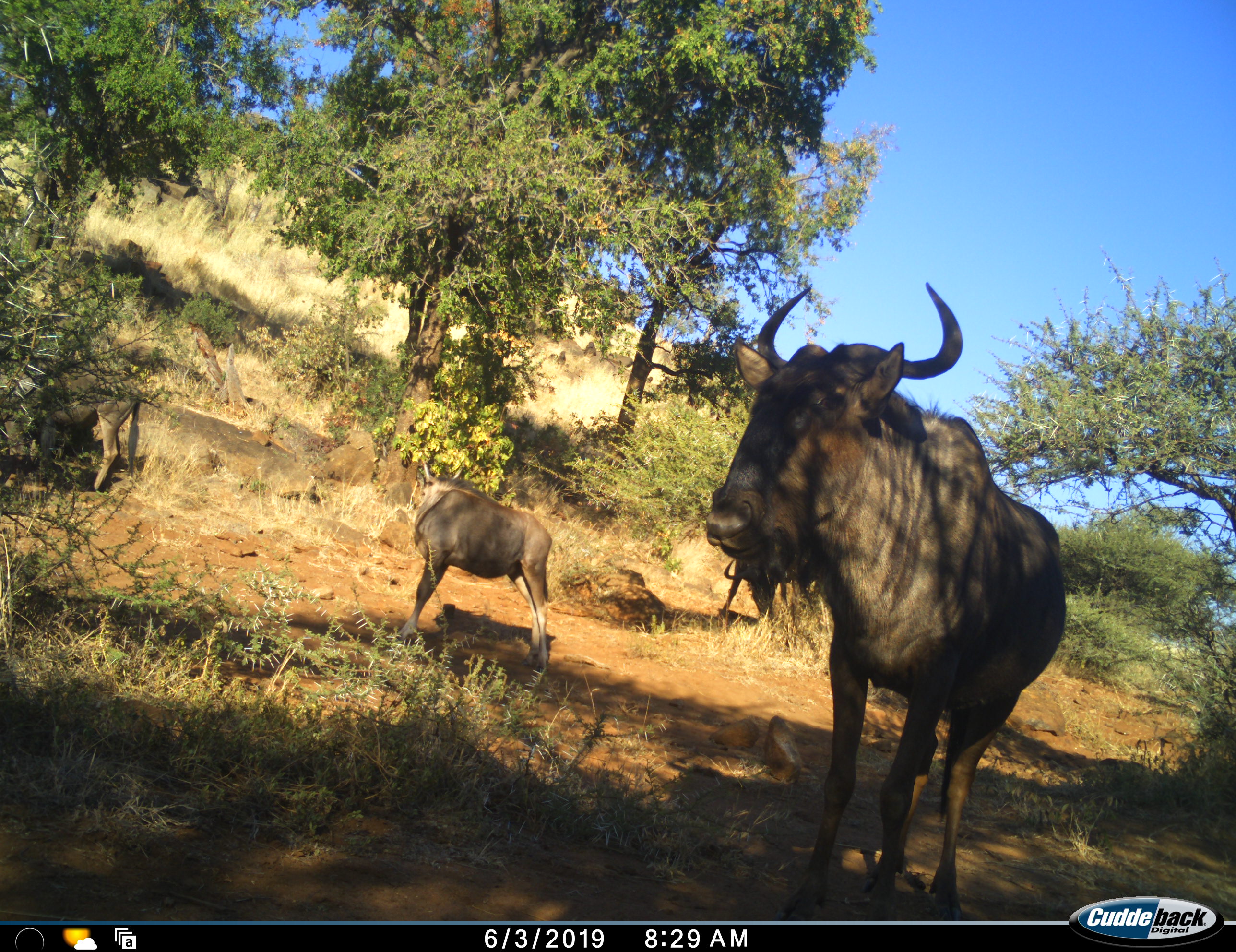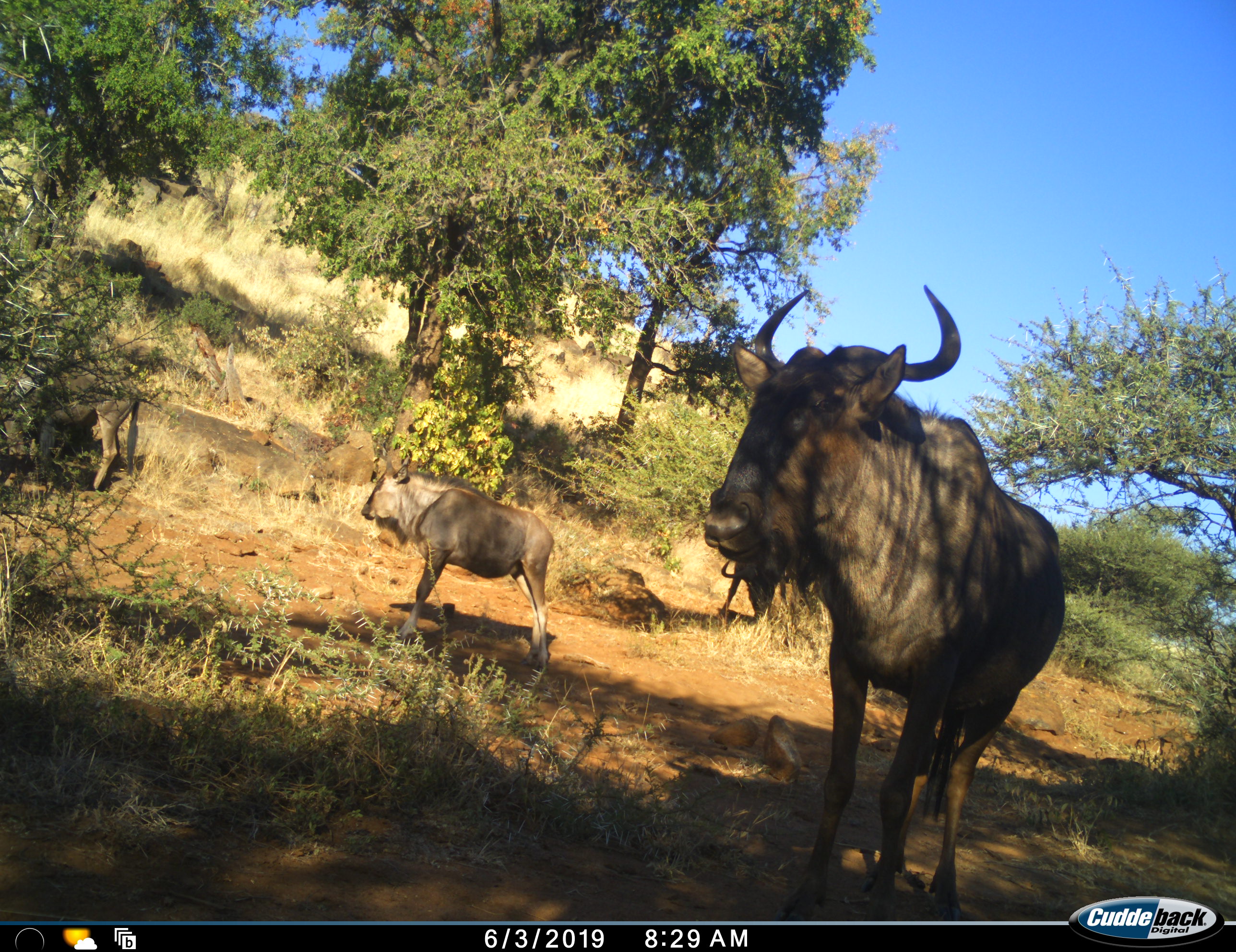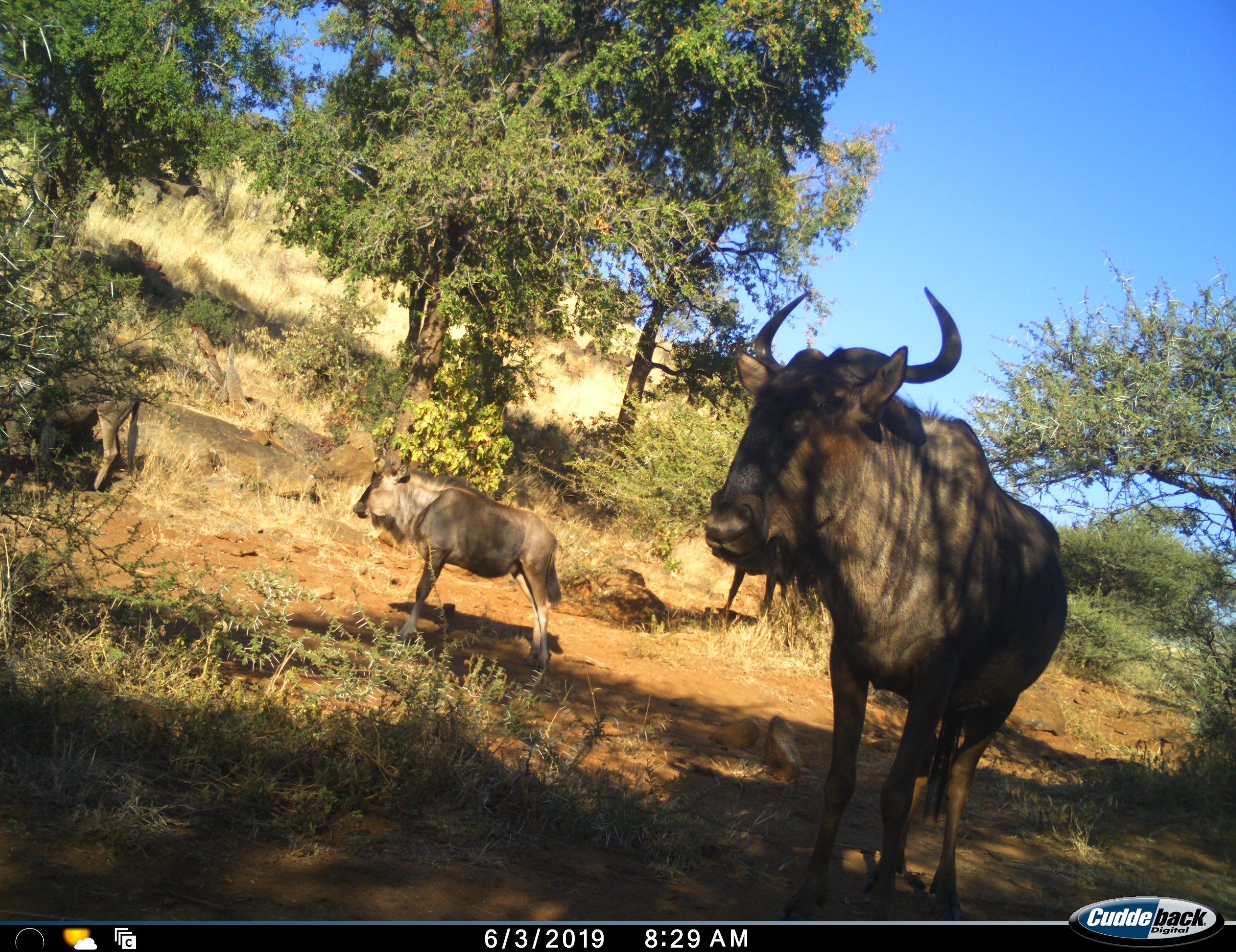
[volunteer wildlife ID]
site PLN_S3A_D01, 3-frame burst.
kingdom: Animalia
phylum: Chordata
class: Mammalia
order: Artiodactyla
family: Bovidae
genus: Connochaetes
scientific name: Connochaetes taurinus taurinus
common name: blue wildebeest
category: wildebeestblue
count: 4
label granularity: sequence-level